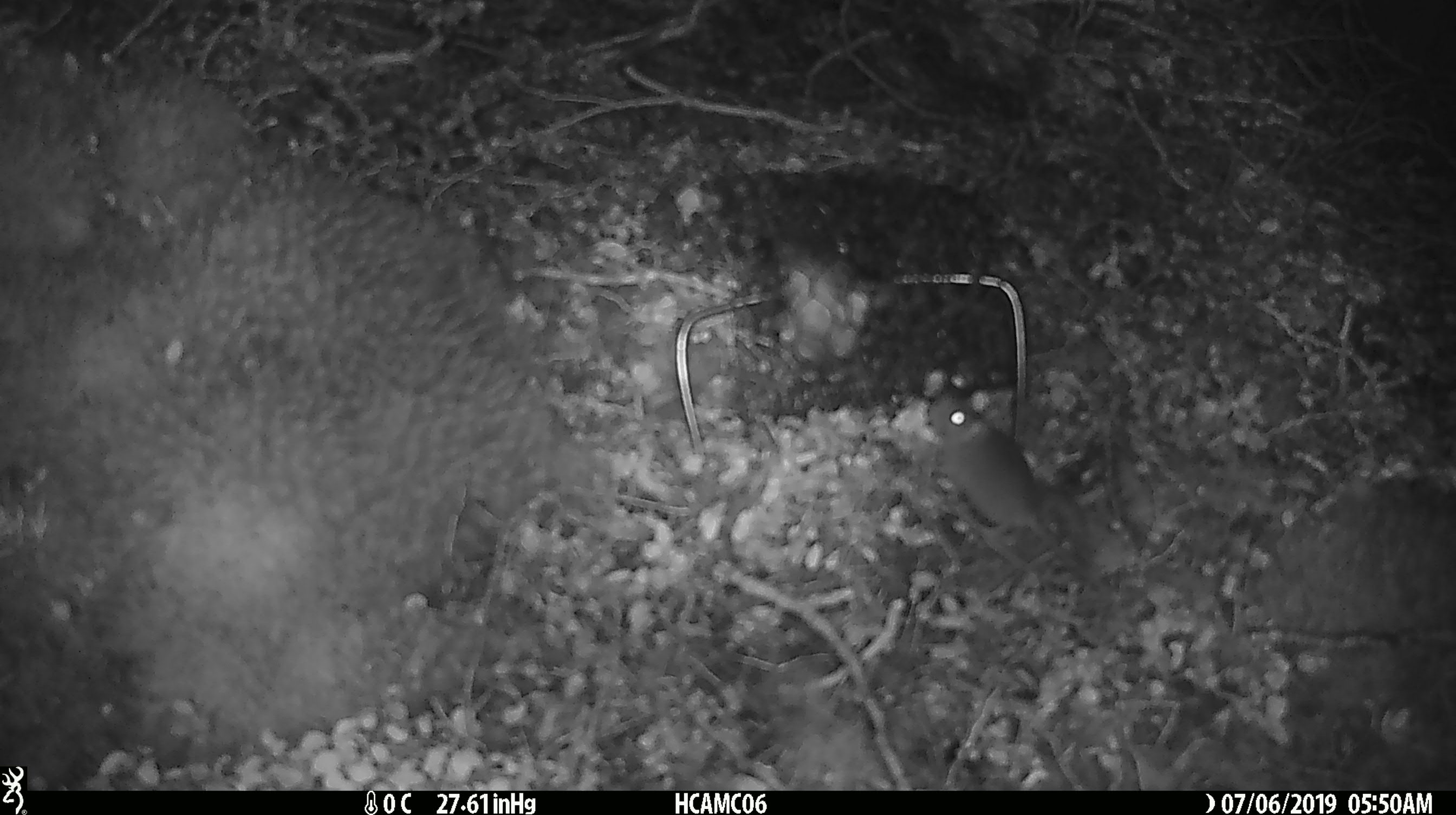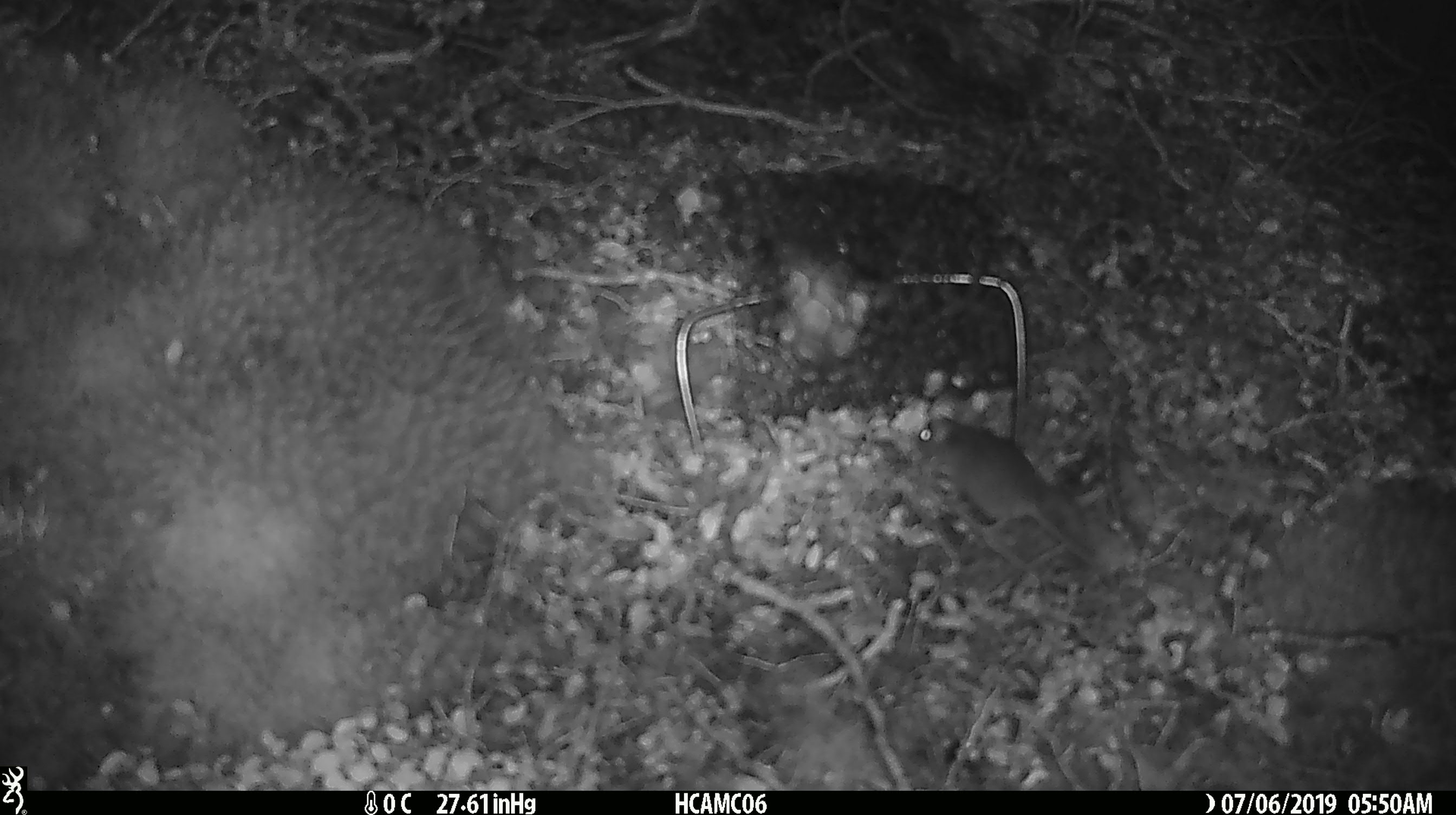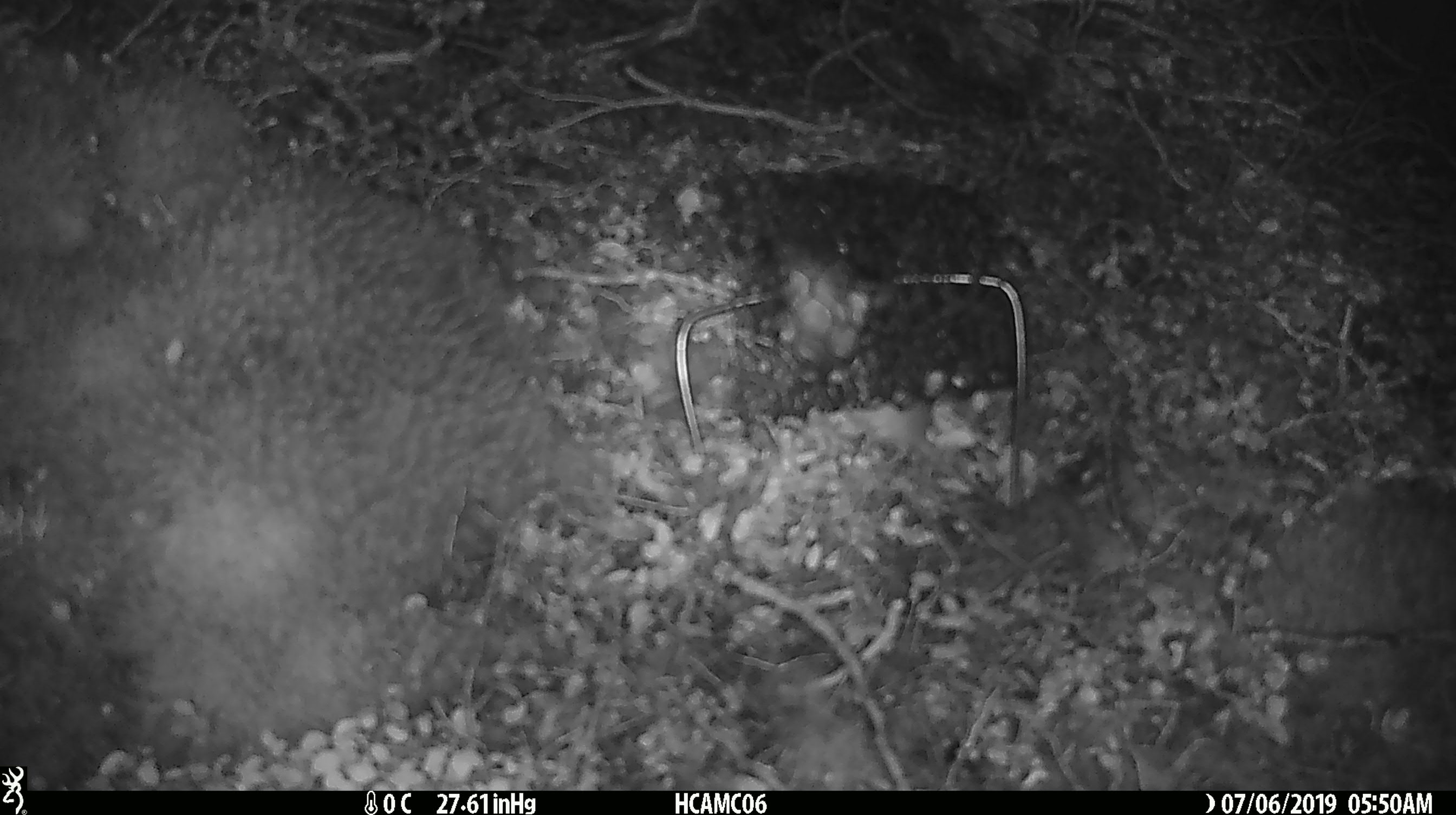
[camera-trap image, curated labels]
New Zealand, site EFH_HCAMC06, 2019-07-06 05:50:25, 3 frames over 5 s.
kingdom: Animalia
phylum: Chordata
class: Mammalia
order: Rodentia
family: Muridae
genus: Mus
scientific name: Mus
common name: mouse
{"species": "mouse (Mus)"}